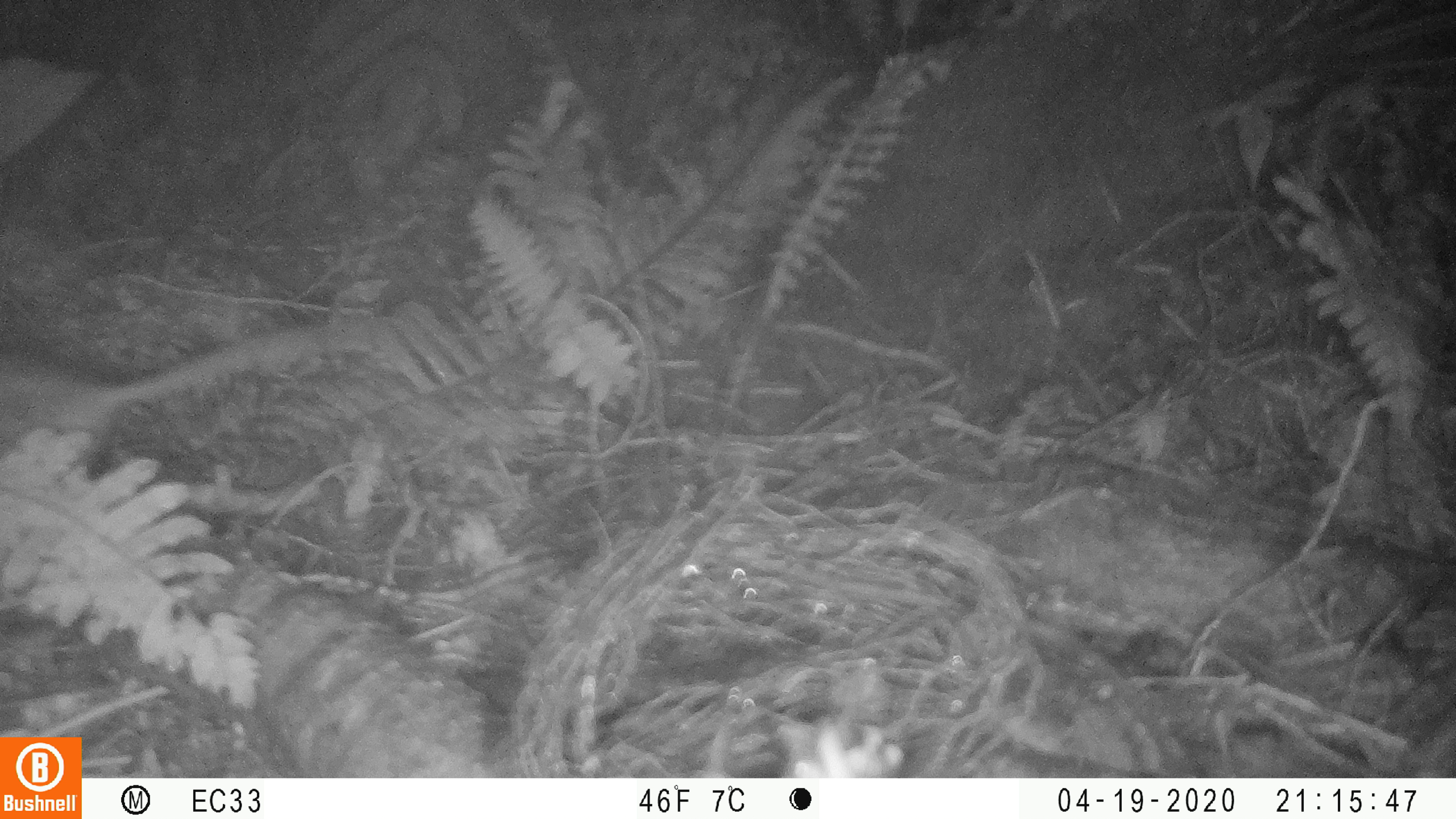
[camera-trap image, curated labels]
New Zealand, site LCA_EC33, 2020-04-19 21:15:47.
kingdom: Animalia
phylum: Chordata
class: Mammalia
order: Rodentia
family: Muridae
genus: Rattus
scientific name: Rattus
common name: rat